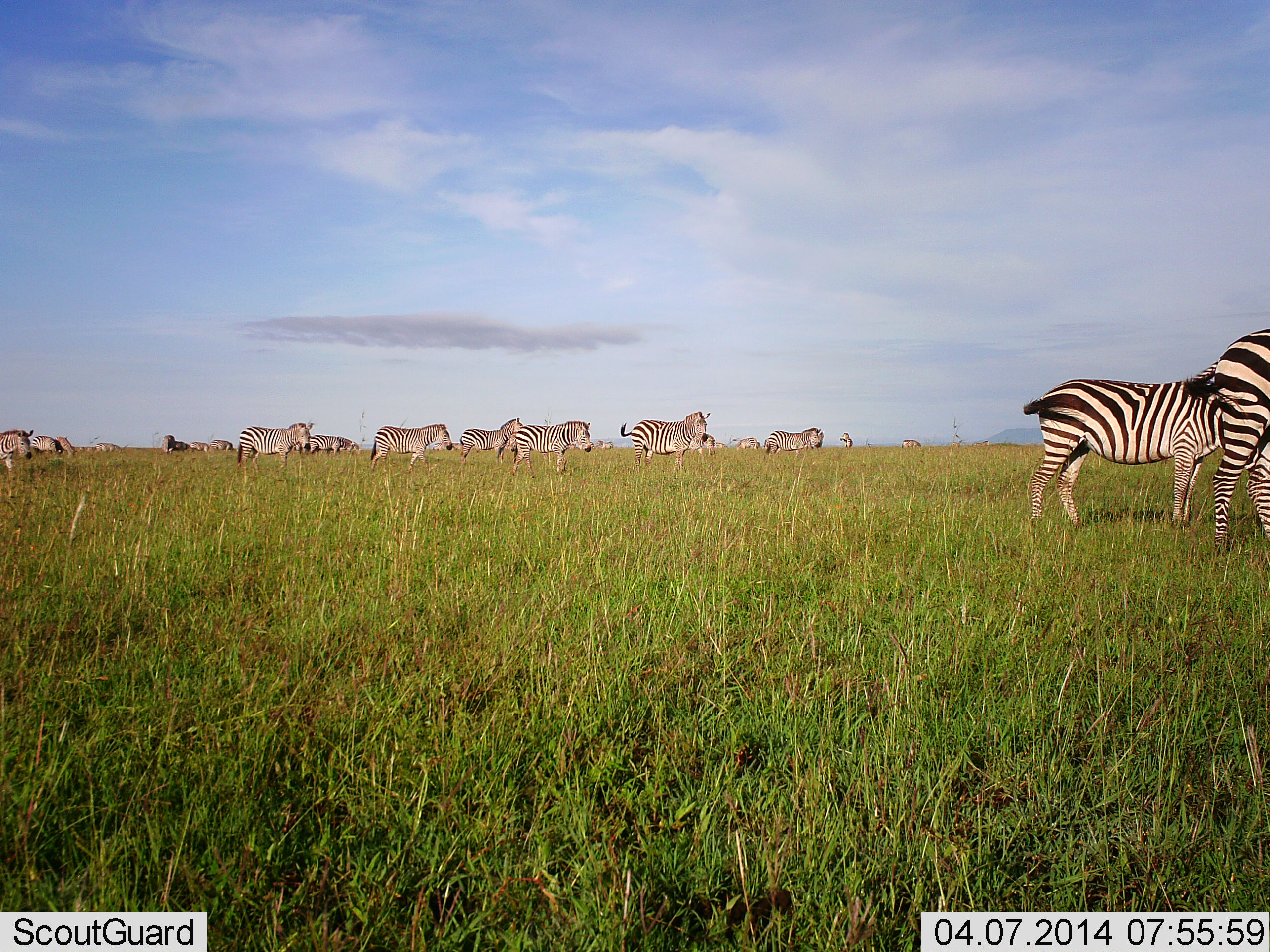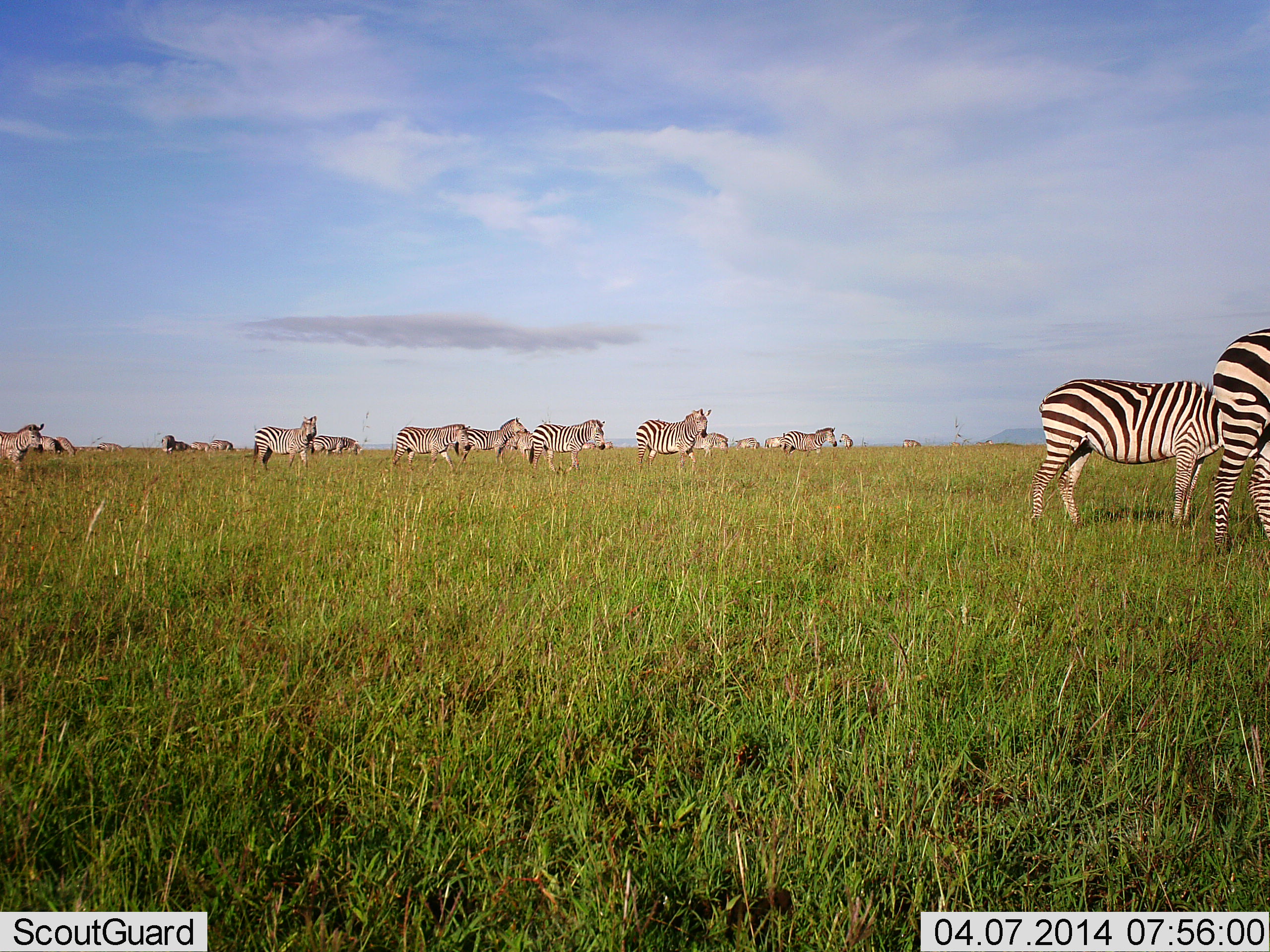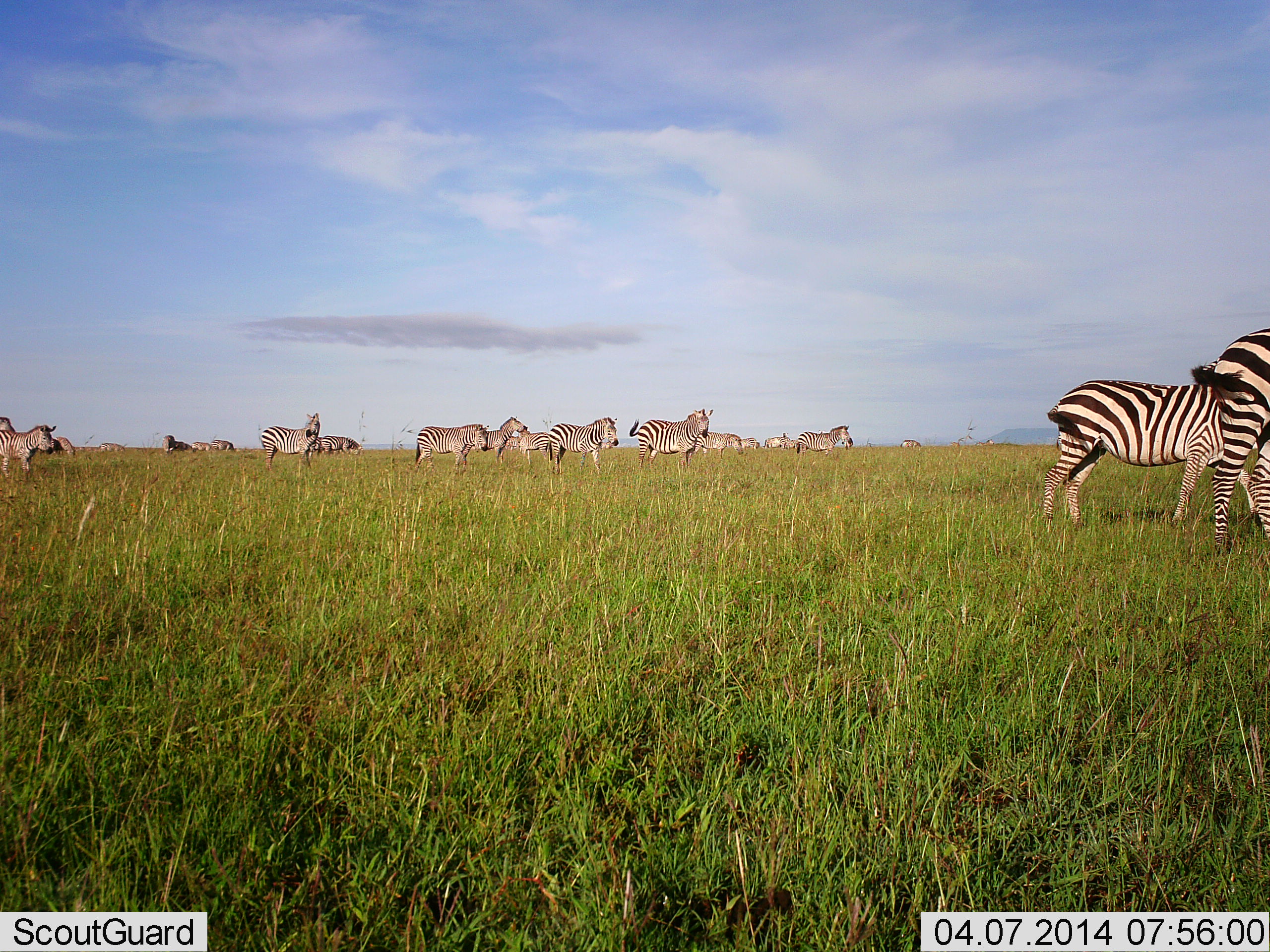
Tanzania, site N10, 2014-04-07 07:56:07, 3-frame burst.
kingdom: Animalia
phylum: Chordata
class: Mammalia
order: Perissodactyla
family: Equidae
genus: Equus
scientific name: Equus quagga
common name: plains zebra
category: zebra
Zebra (plains zebra) (Equus quagga), count 11-50. Behavior (volunteer vote fractions): standing 80%, resting 0%, moving 80%, interacting 0%. Young present (vote fraction): 0%. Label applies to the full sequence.